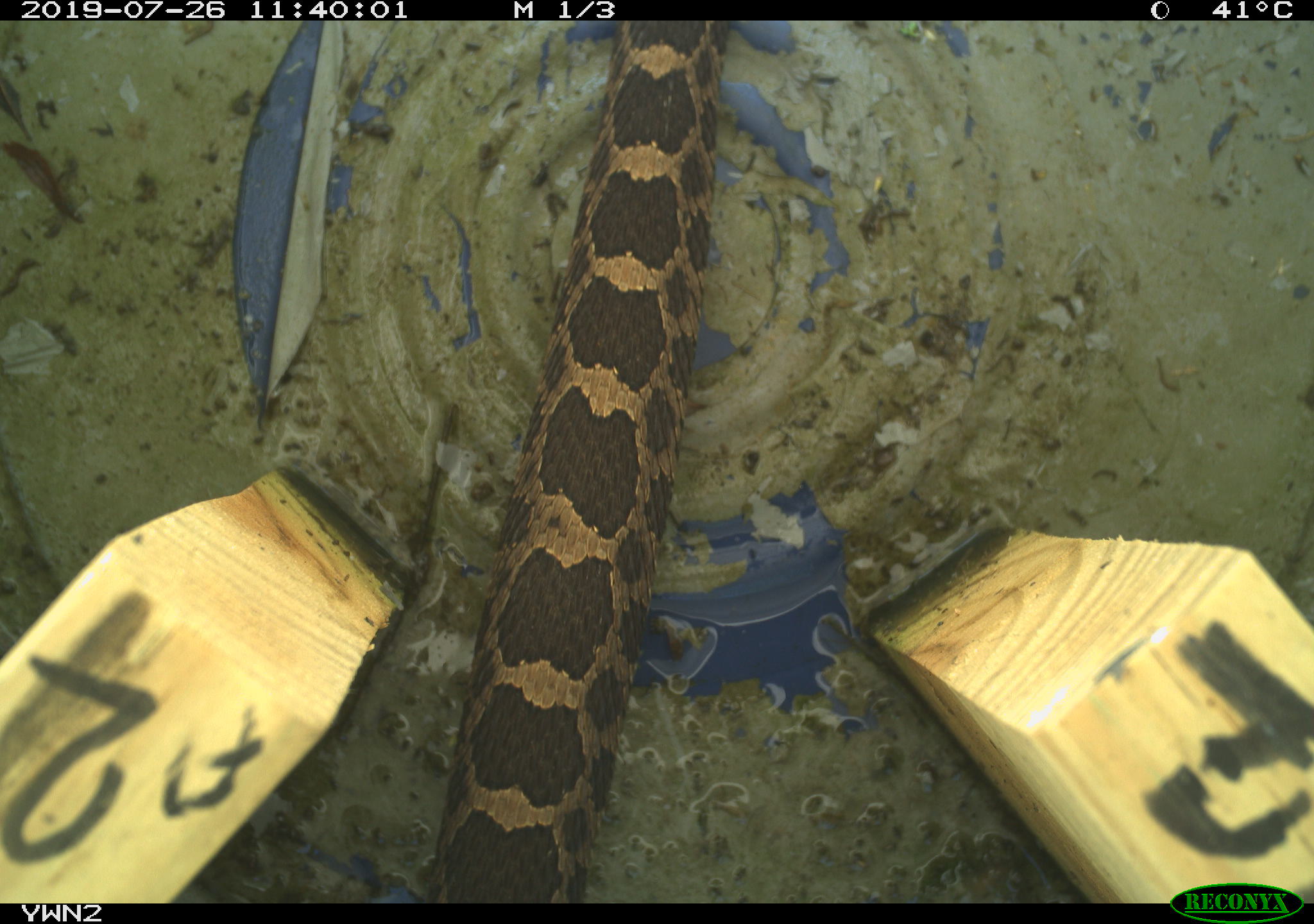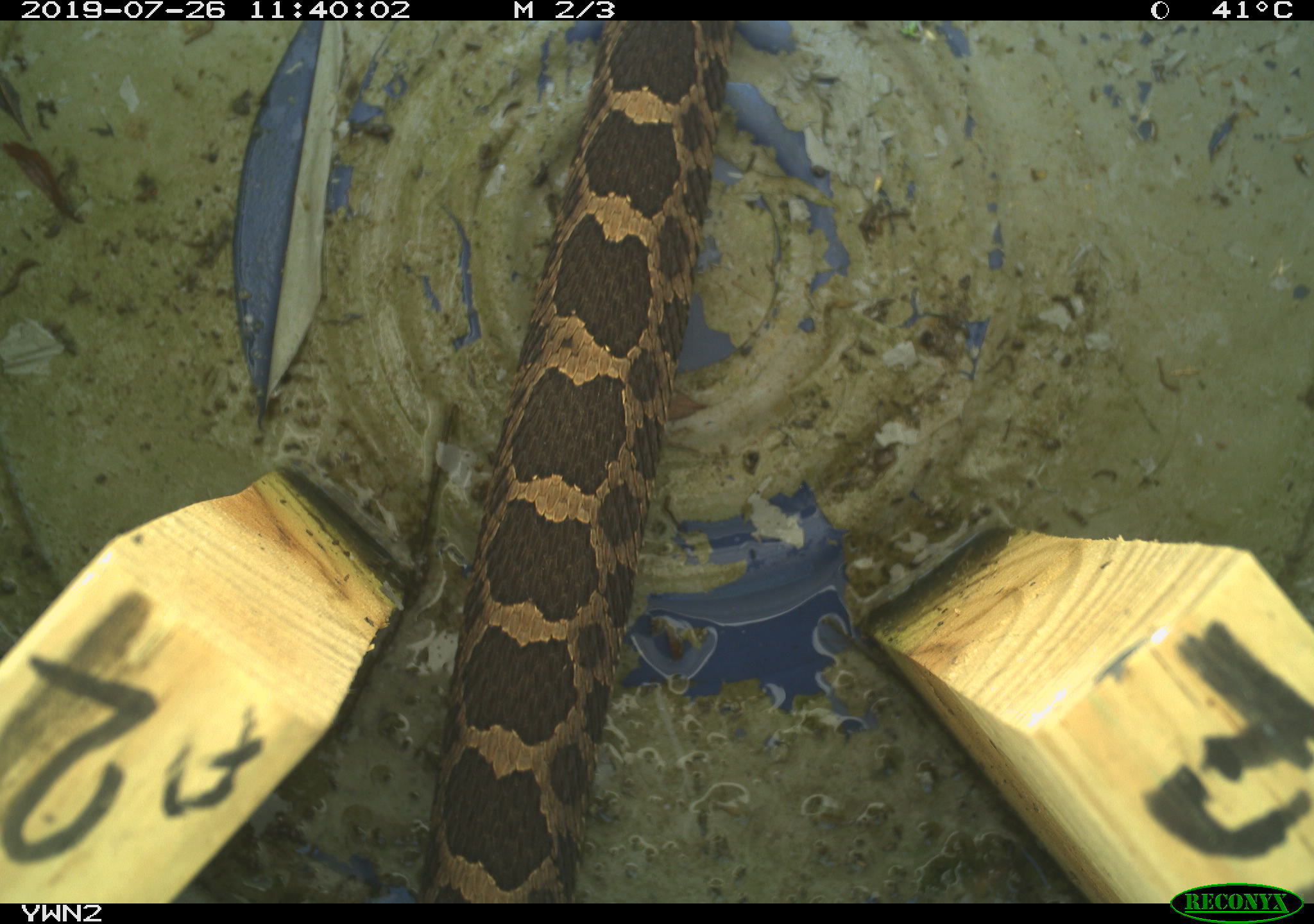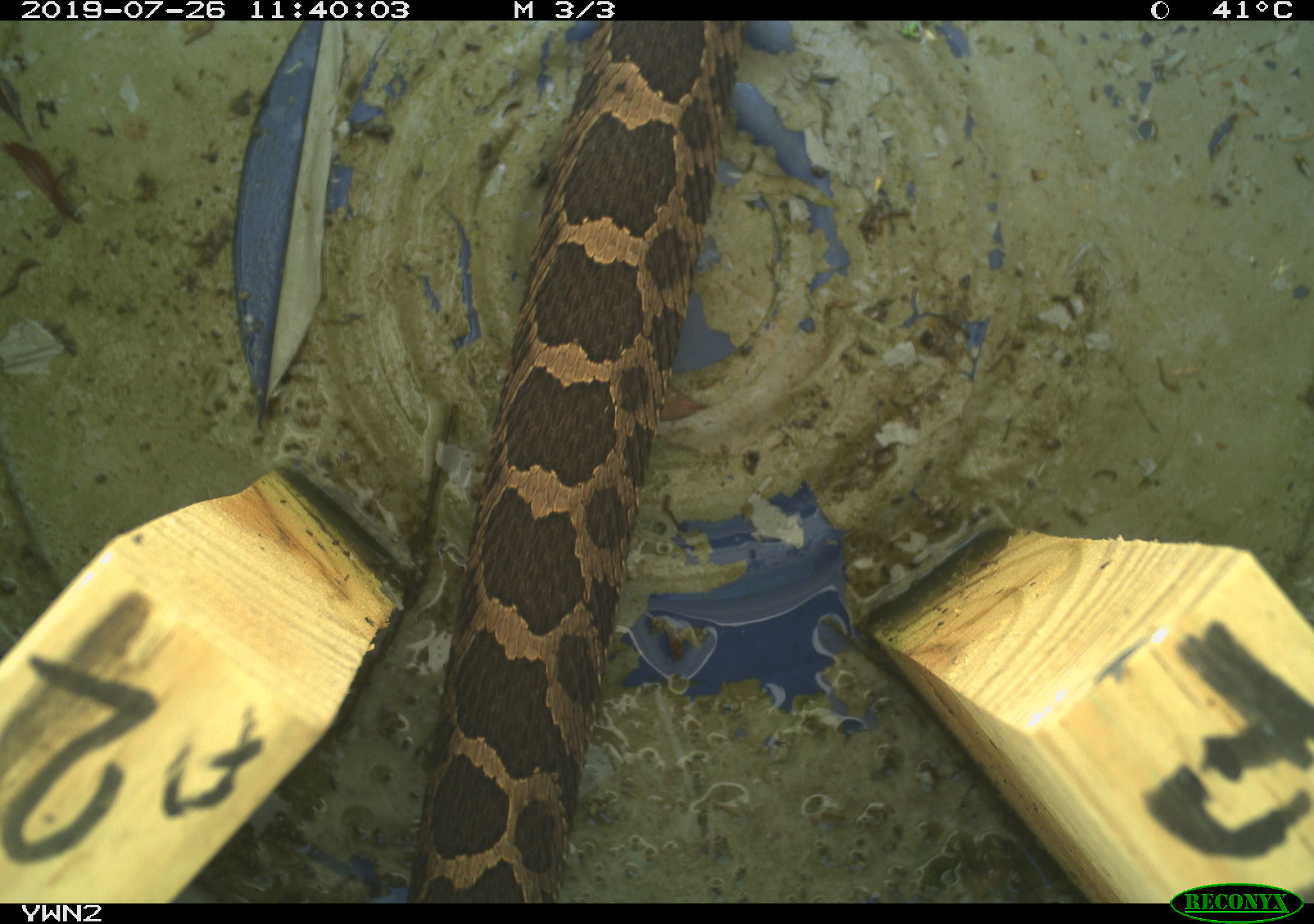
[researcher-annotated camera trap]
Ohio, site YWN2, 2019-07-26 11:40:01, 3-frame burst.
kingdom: Animalia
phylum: Chordata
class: Reptilia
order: Squamata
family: Viperidae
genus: Sistrurus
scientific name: Sistrurus catenatus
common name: eastern massasauga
Eastern massasauga (Sistrurus catenatus).